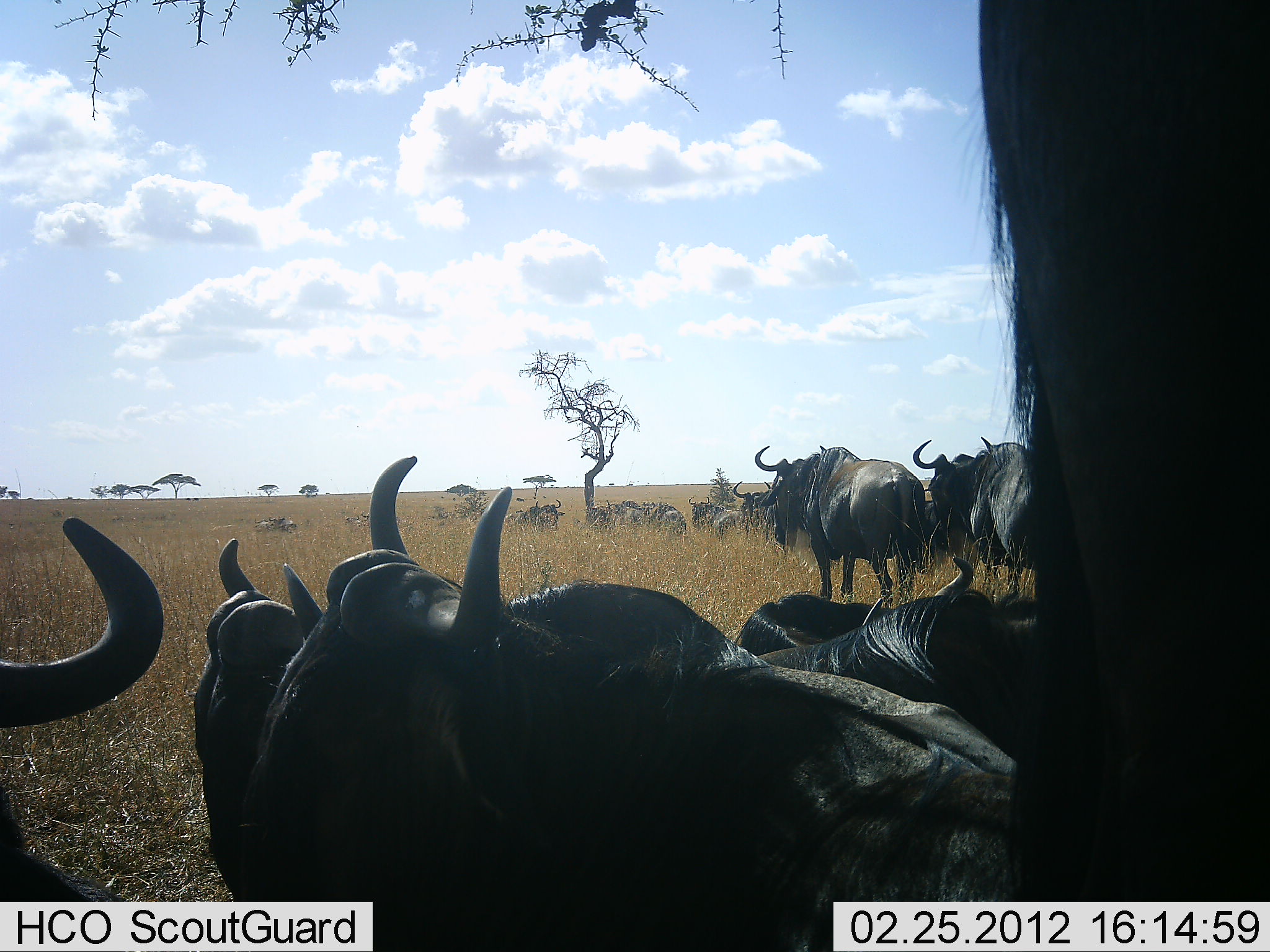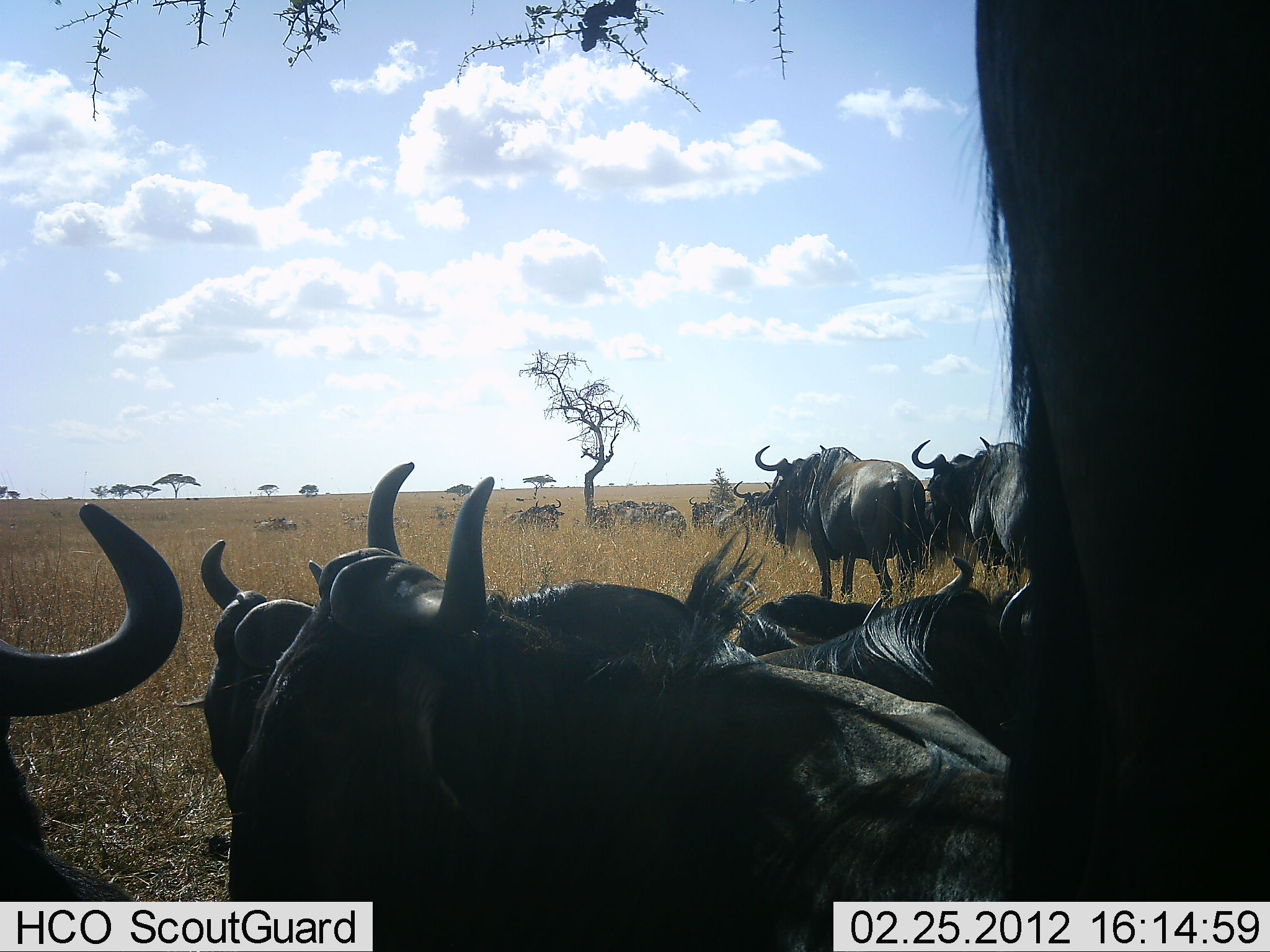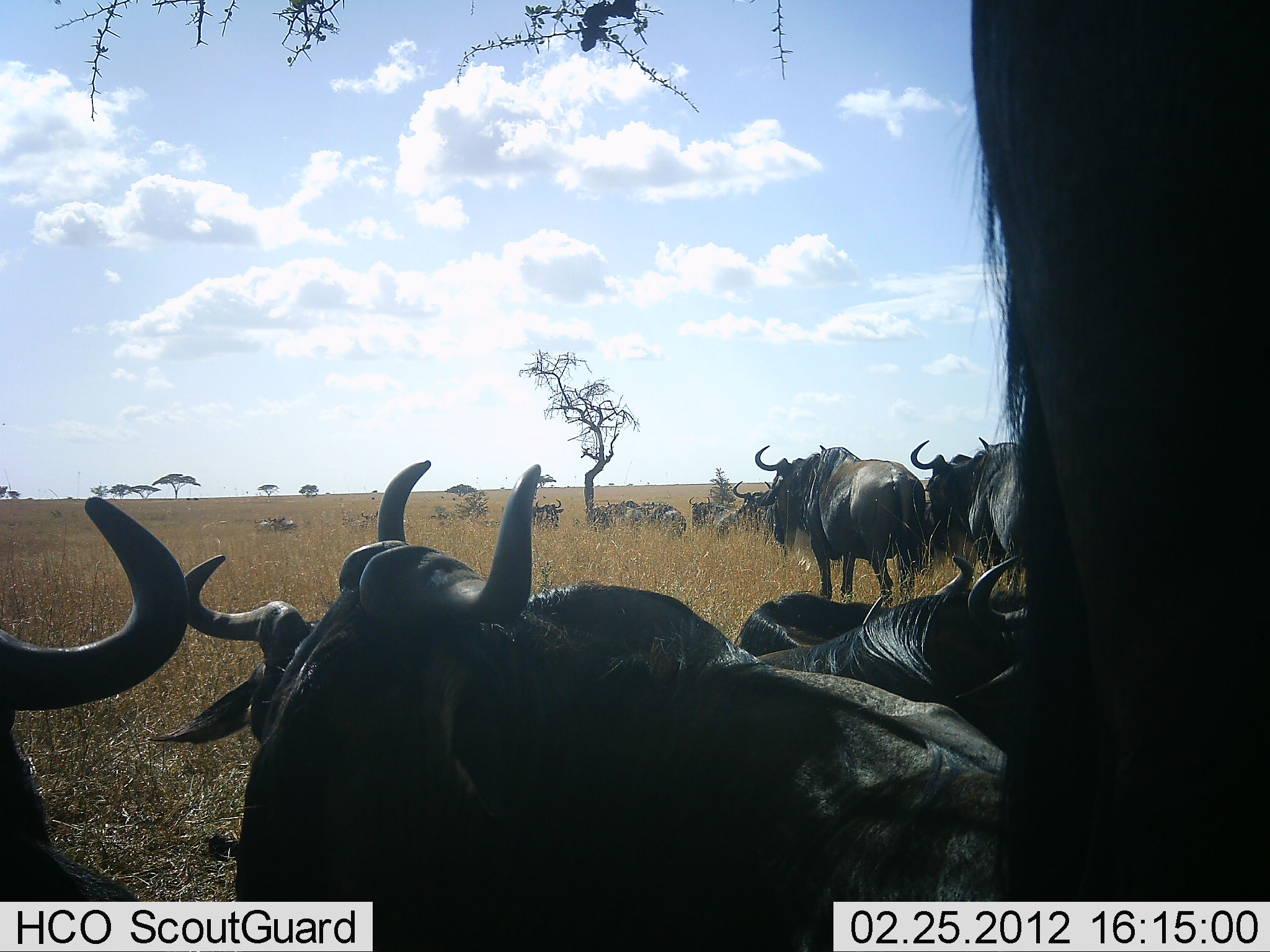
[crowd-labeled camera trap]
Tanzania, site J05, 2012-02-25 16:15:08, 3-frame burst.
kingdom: Animalia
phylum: Chordata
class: Mammalia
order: Artiodactyla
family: Bovidae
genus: Connochaetes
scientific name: Connochaetes taurinus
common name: blue wildebeest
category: wildebeest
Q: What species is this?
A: Wildebeest (blue wildebeest) (Connochaetes taurinus).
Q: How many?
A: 11-50.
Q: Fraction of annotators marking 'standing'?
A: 100%.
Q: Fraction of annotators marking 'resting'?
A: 95%.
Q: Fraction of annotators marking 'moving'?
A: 5%.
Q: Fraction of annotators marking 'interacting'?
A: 0%.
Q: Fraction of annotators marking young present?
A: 0%.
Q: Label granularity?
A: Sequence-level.